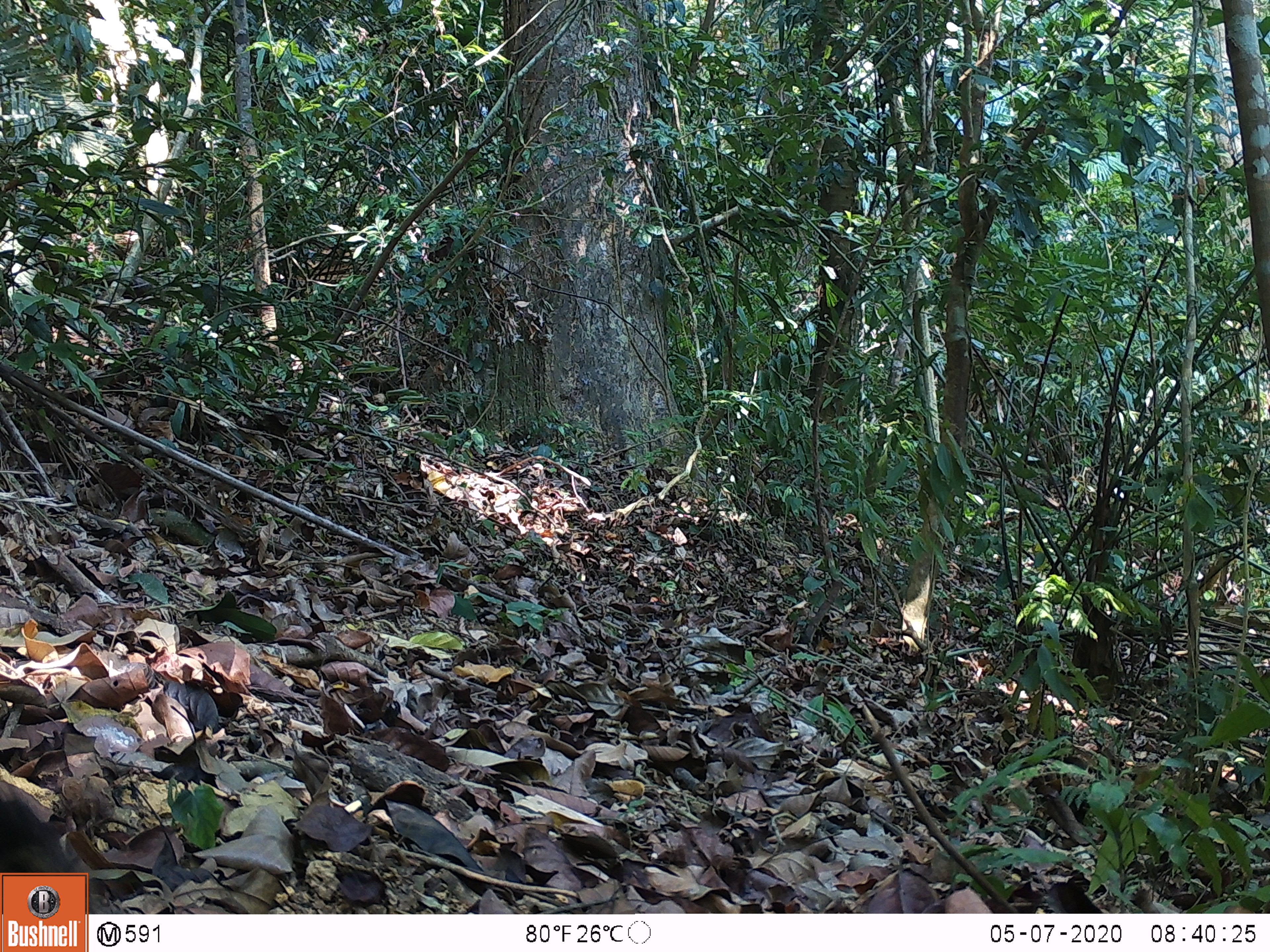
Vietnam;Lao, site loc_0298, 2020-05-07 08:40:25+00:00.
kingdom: Animalia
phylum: Chordata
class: Mammalia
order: Rodentia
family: Sciuridae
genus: Callosciurus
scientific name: Callosciurus erythraeus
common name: pallas's squirrel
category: pallass squirrel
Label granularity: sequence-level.